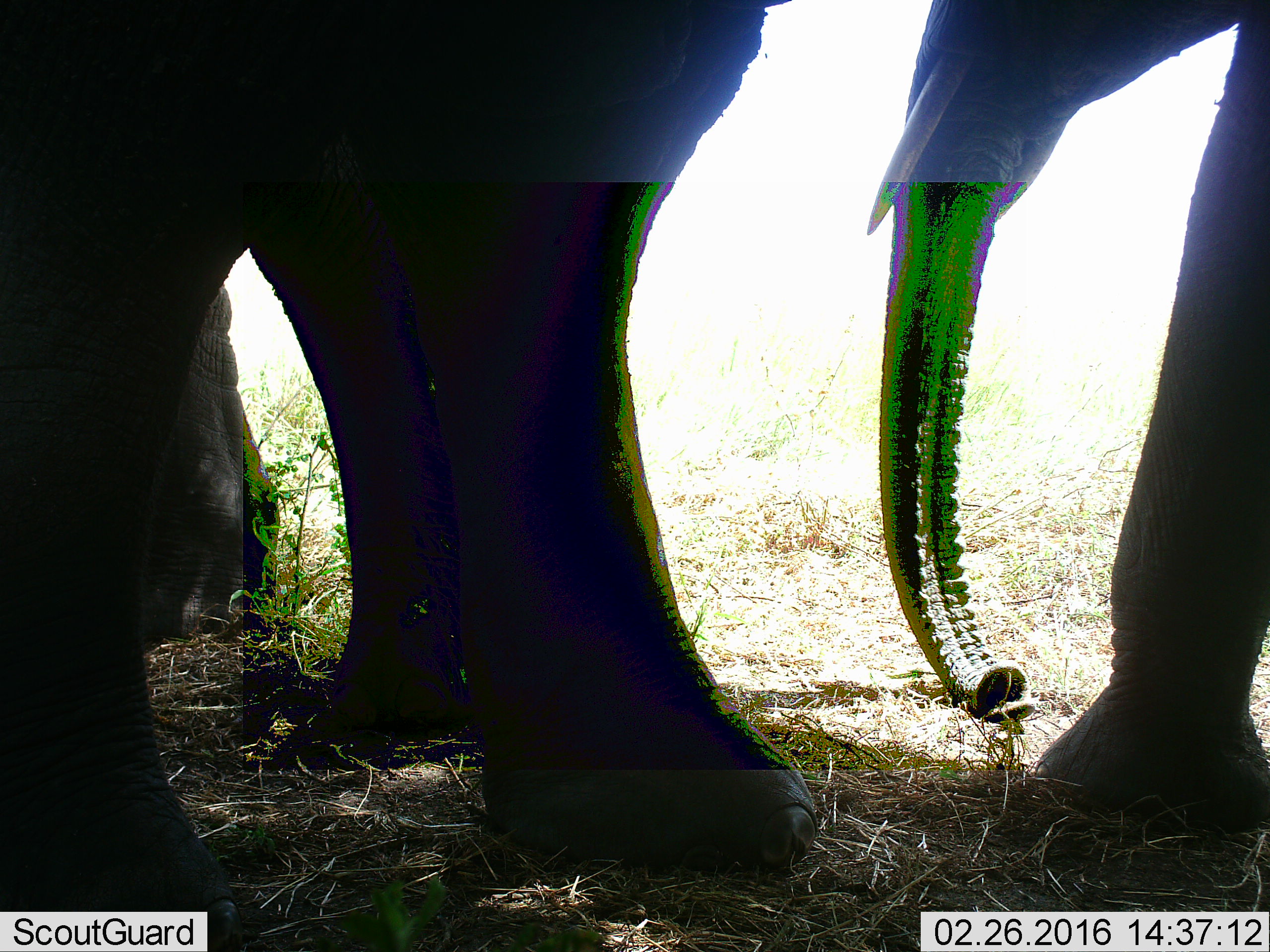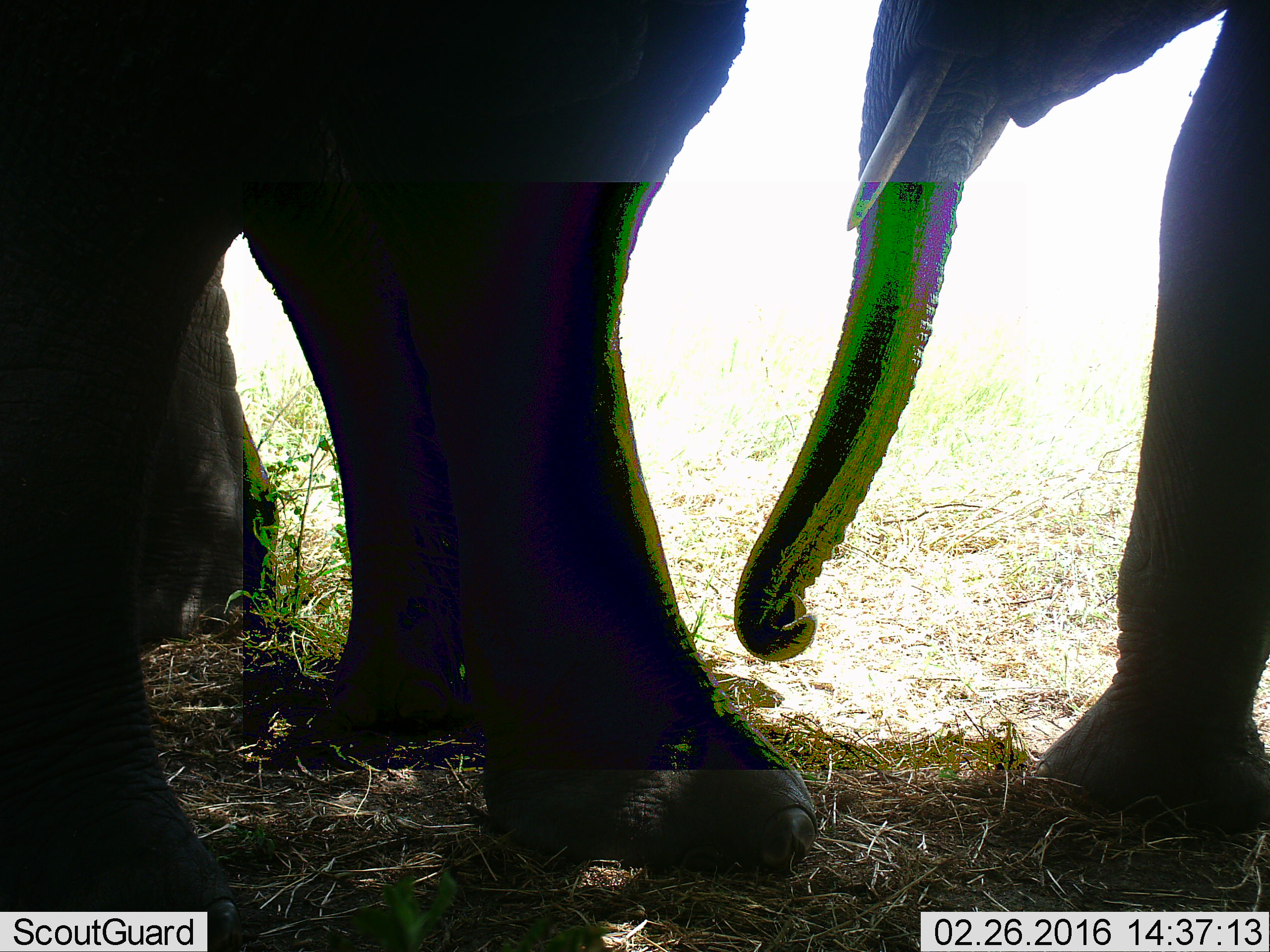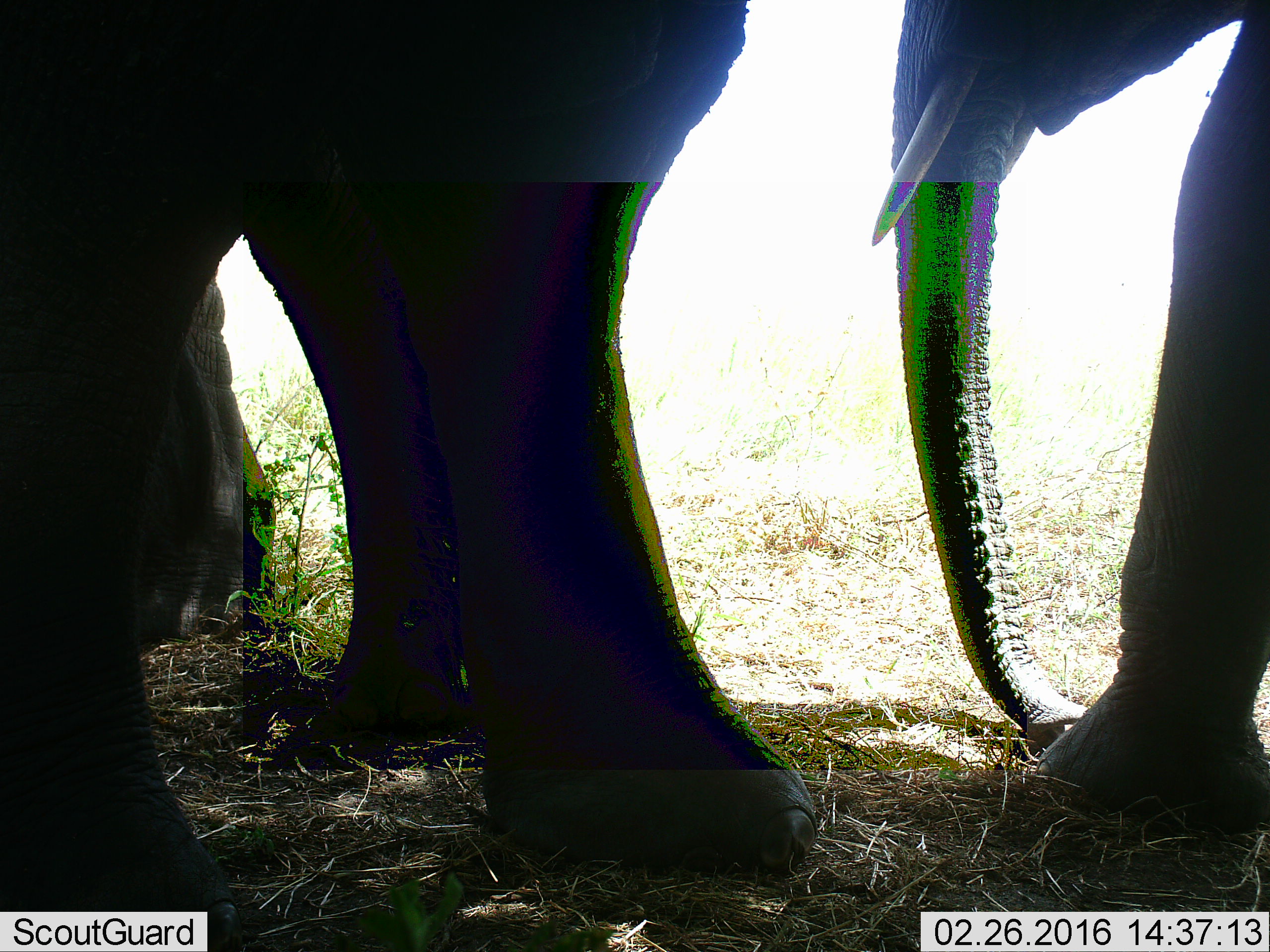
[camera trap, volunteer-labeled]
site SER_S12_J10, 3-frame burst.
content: unidentified animal